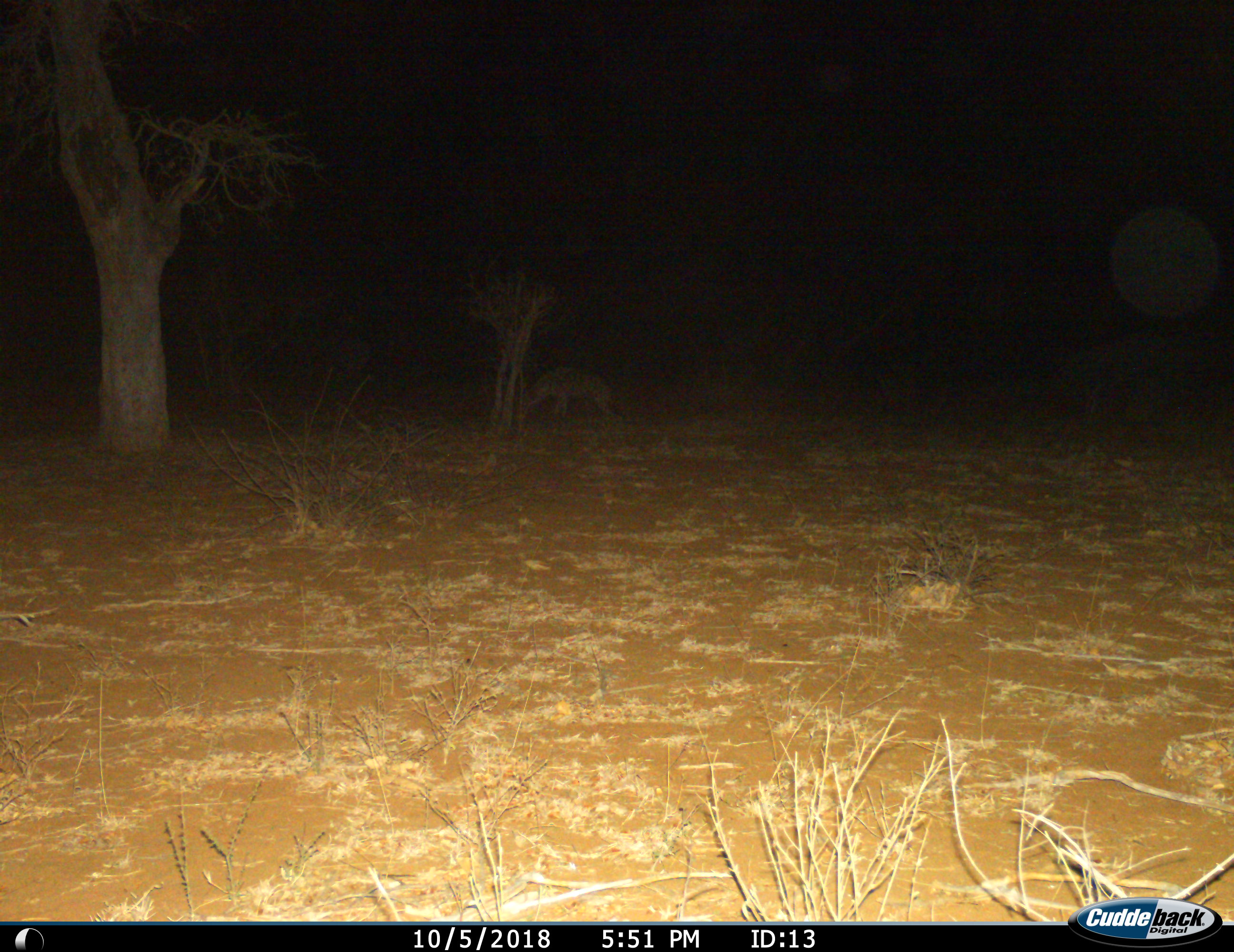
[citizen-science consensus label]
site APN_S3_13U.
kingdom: Animalia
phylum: Chordata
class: Mammalia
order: Carnivora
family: Hyaenidae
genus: Crocuta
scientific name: Crocuta crocuta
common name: spotted hyena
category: hyenaspotted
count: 1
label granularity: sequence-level